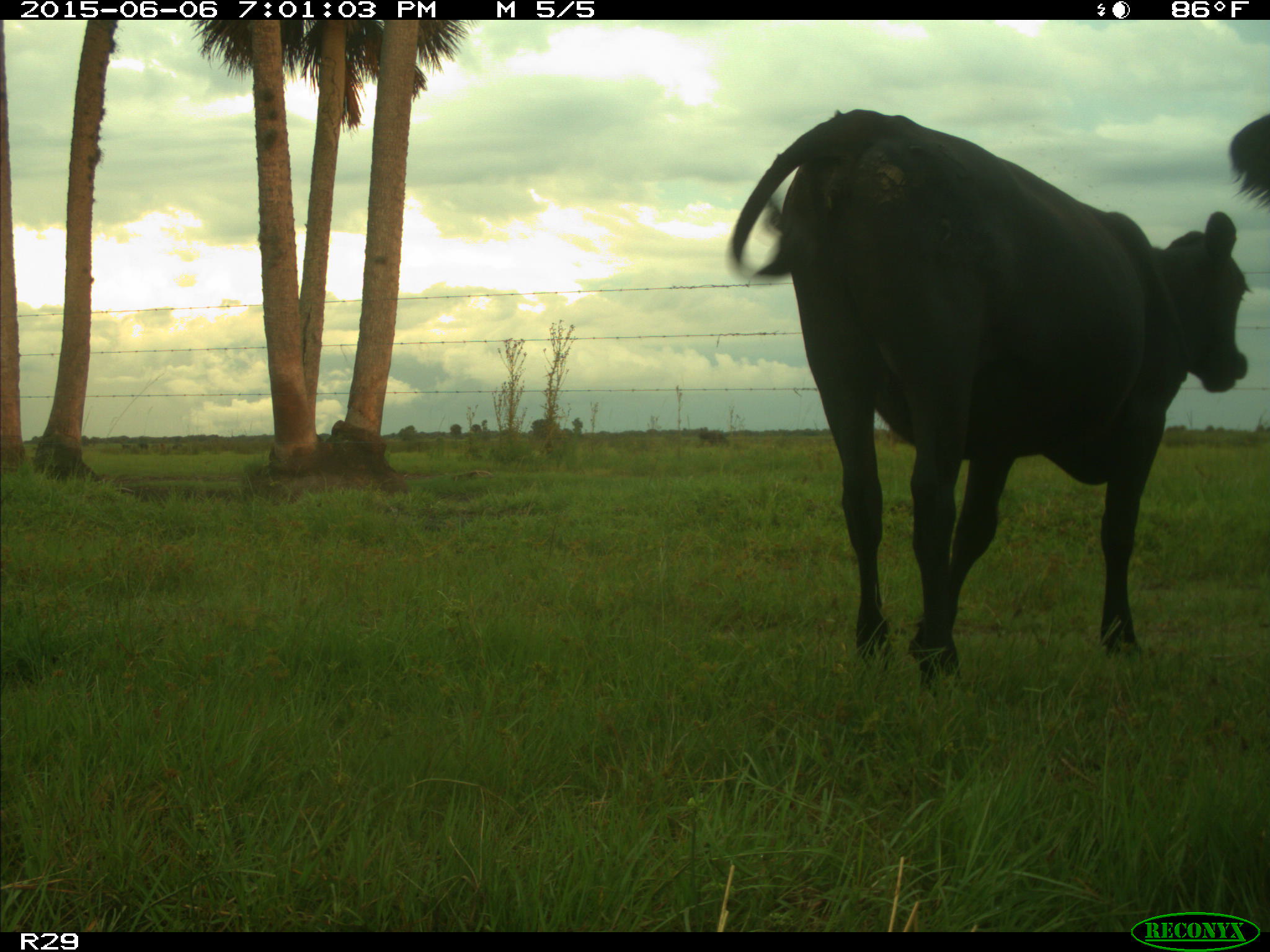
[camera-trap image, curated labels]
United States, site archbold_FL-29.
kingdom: Animalia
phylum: Chordata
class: Mammalia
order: Artiodactyla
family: Bovidae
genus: Bos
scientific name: Bos taurus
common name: domestic cow